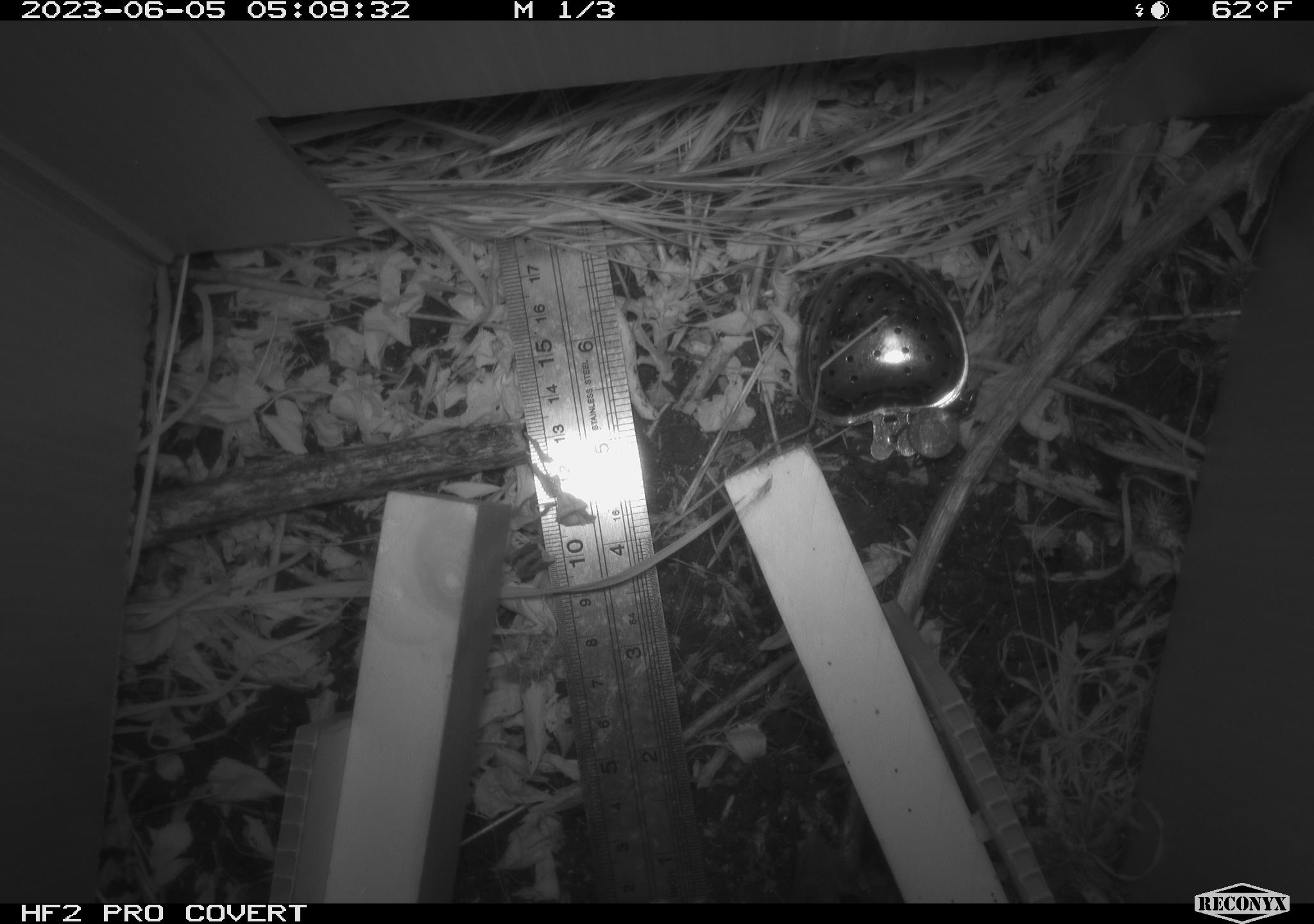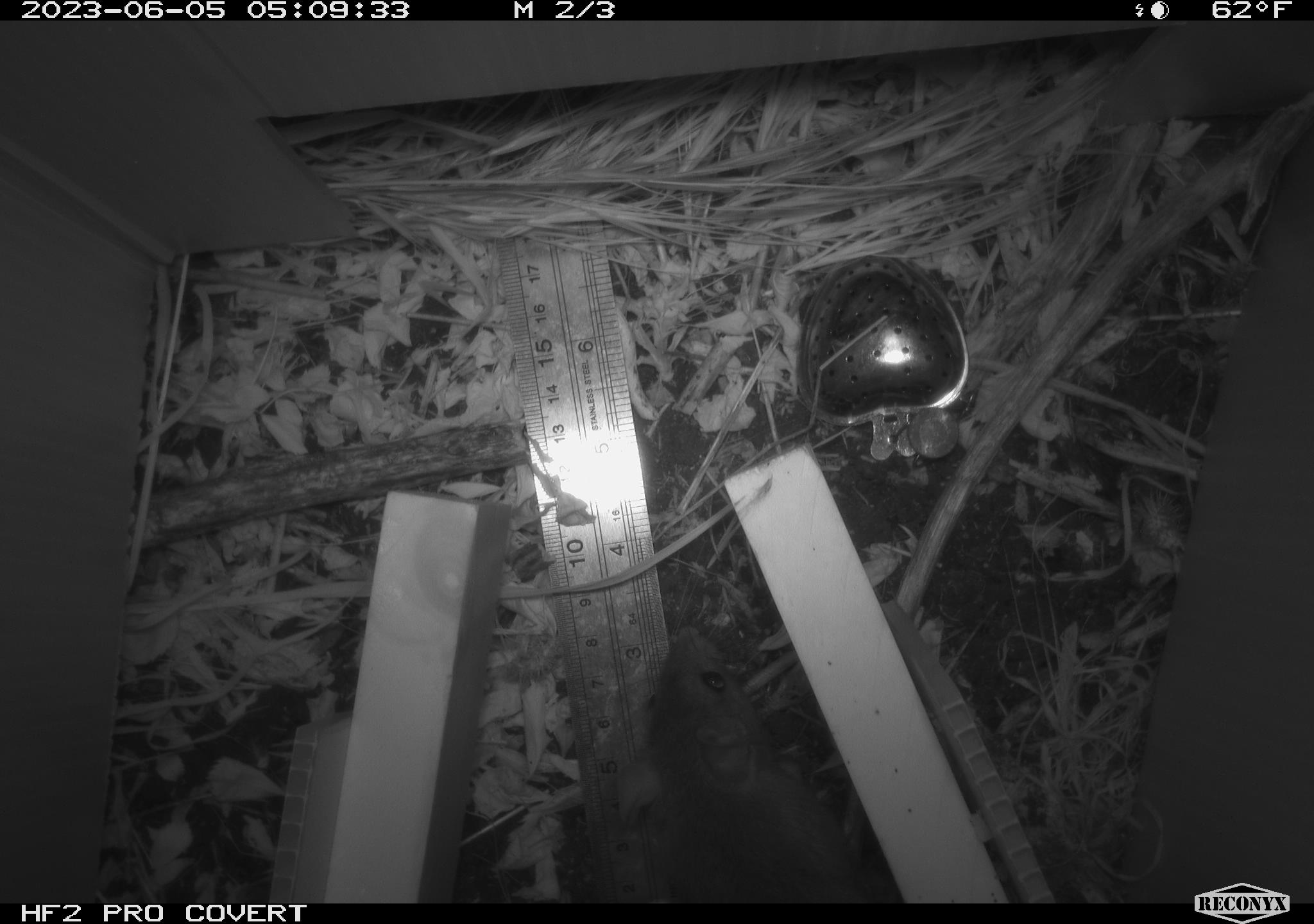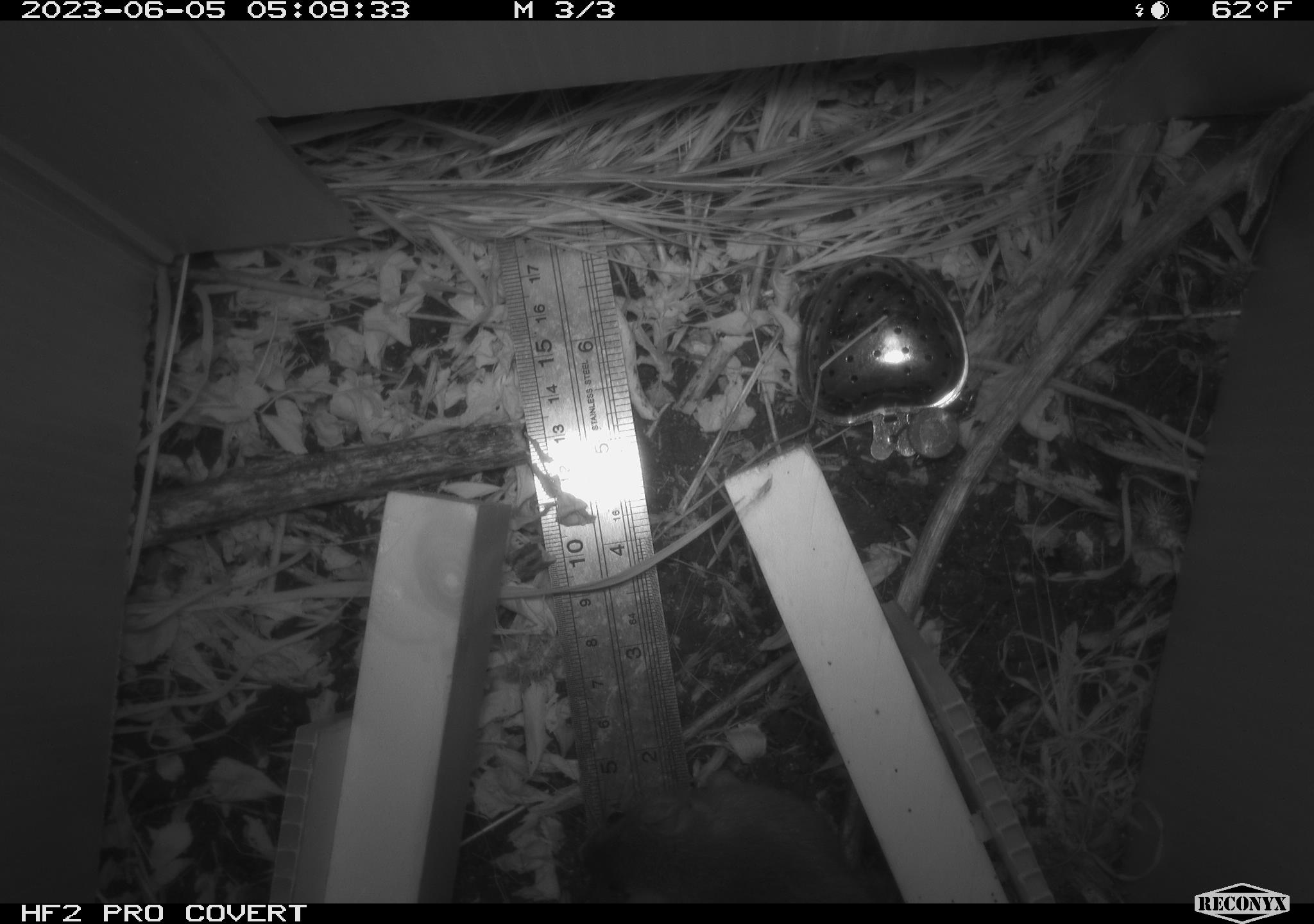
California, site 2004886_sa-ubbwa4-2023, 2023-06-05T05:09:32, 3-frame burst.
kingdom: Animalia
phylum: Chordata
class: Mammalia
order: Rodentia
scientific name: Rodentia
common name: mouse species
Mouse species (Rodentia).